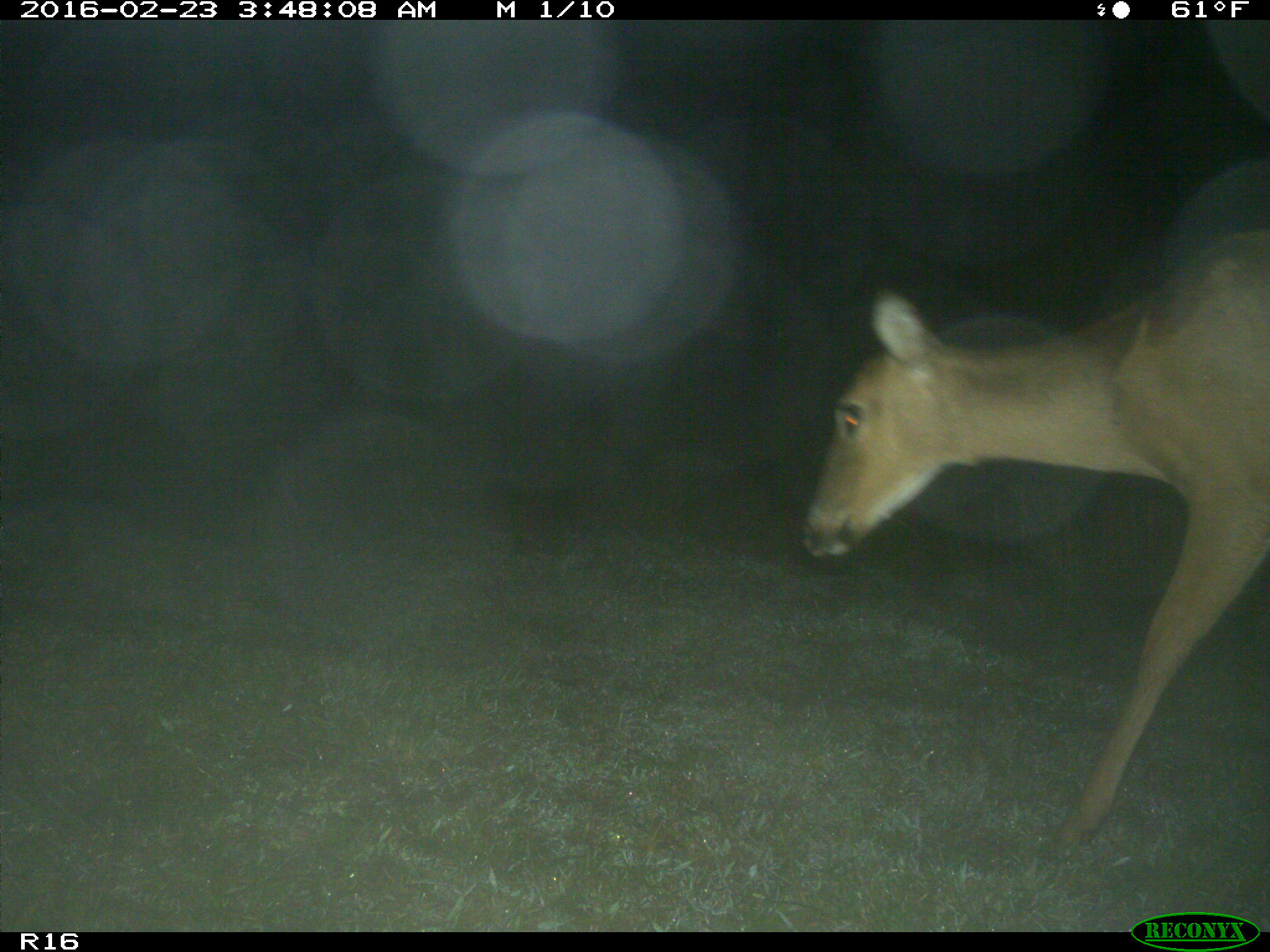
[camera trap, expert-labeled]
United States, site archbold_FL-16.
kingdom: Animalia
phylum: Chordata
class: Mammalia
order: Artiodactyla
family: Cervidae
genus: Odocoileus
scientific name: Odocoileus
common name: deer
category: unidentified deer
Unidentified deer (deer) (Odocoileus).